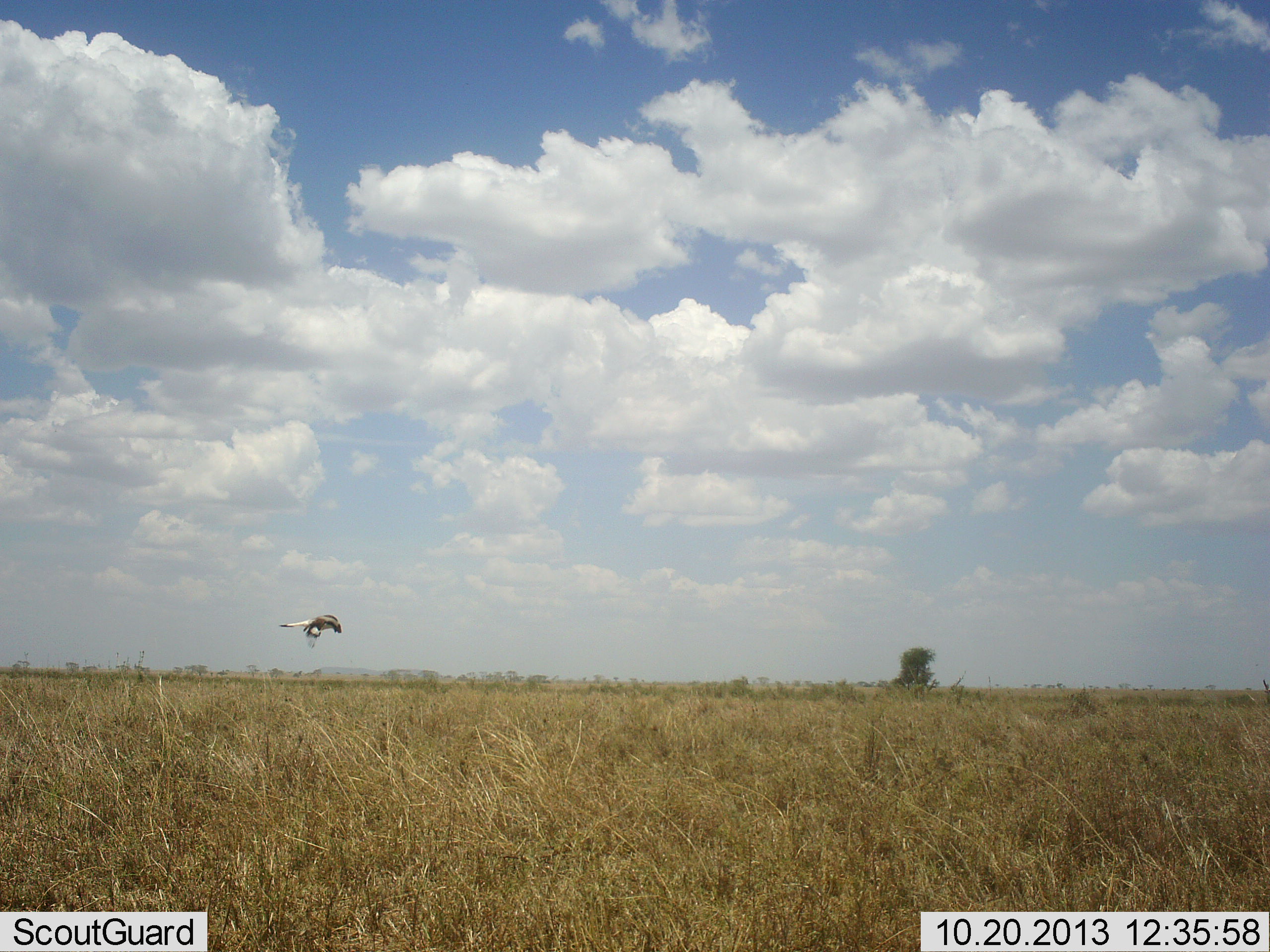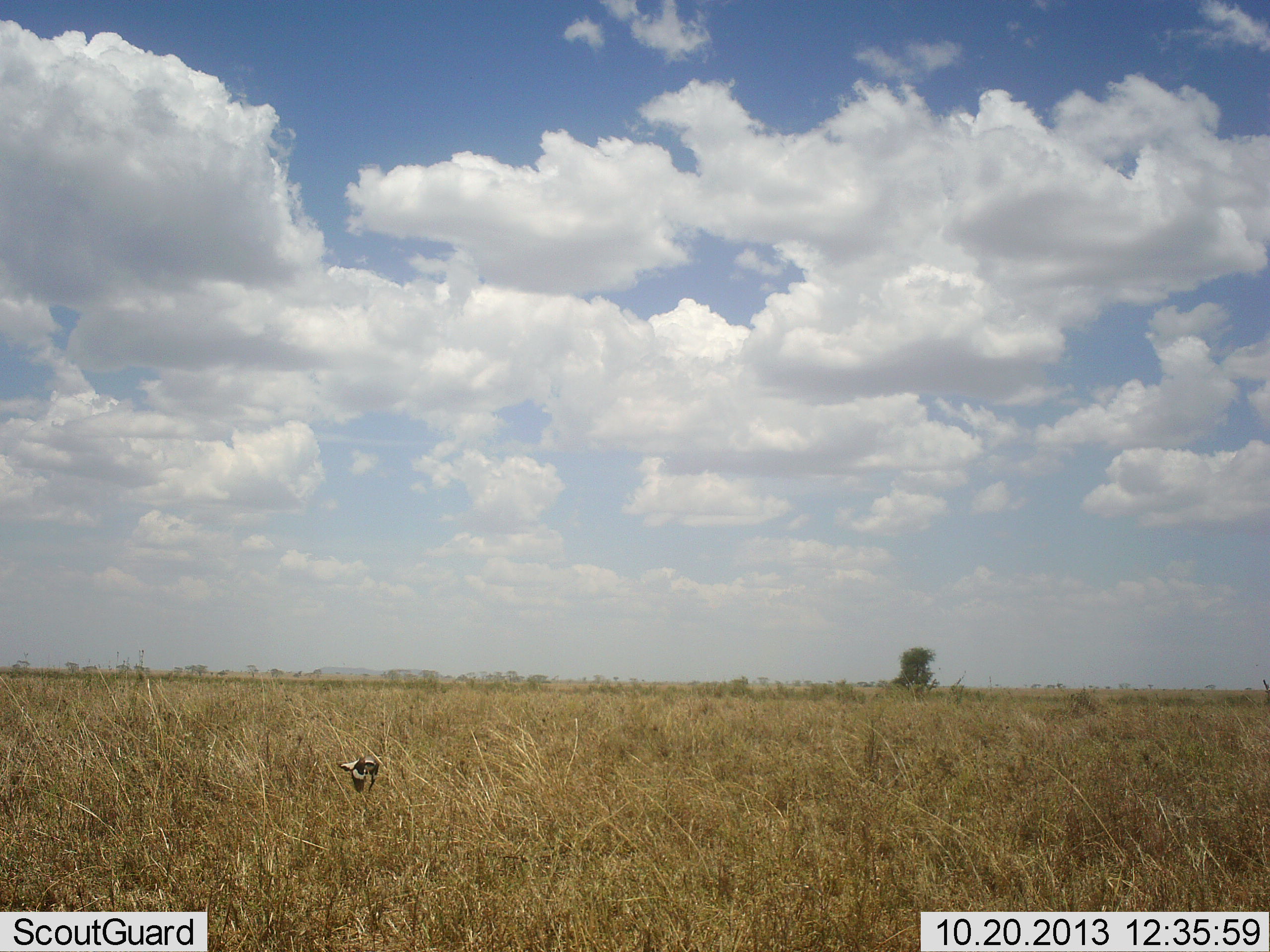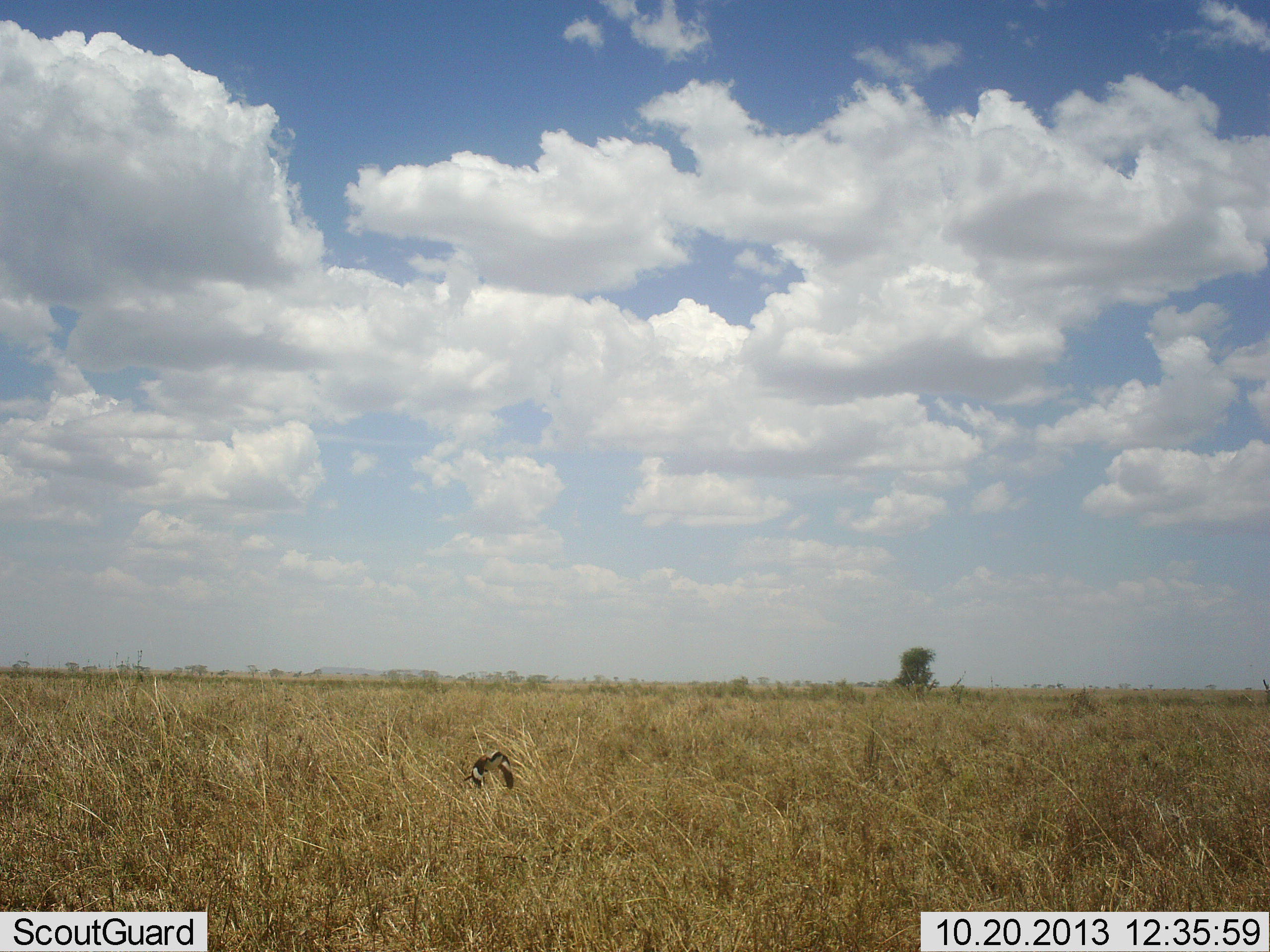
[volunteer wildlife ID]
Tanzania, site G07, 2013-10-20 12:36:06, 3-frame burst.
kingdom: Animalia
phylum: Chordata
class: Aves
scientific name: Aves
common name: bird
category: otherbird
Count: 1.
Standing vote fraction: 0%.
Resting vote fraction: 0%.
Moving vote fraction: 100%.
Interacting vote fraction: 0%.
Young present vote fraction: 0%.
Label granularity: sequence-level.